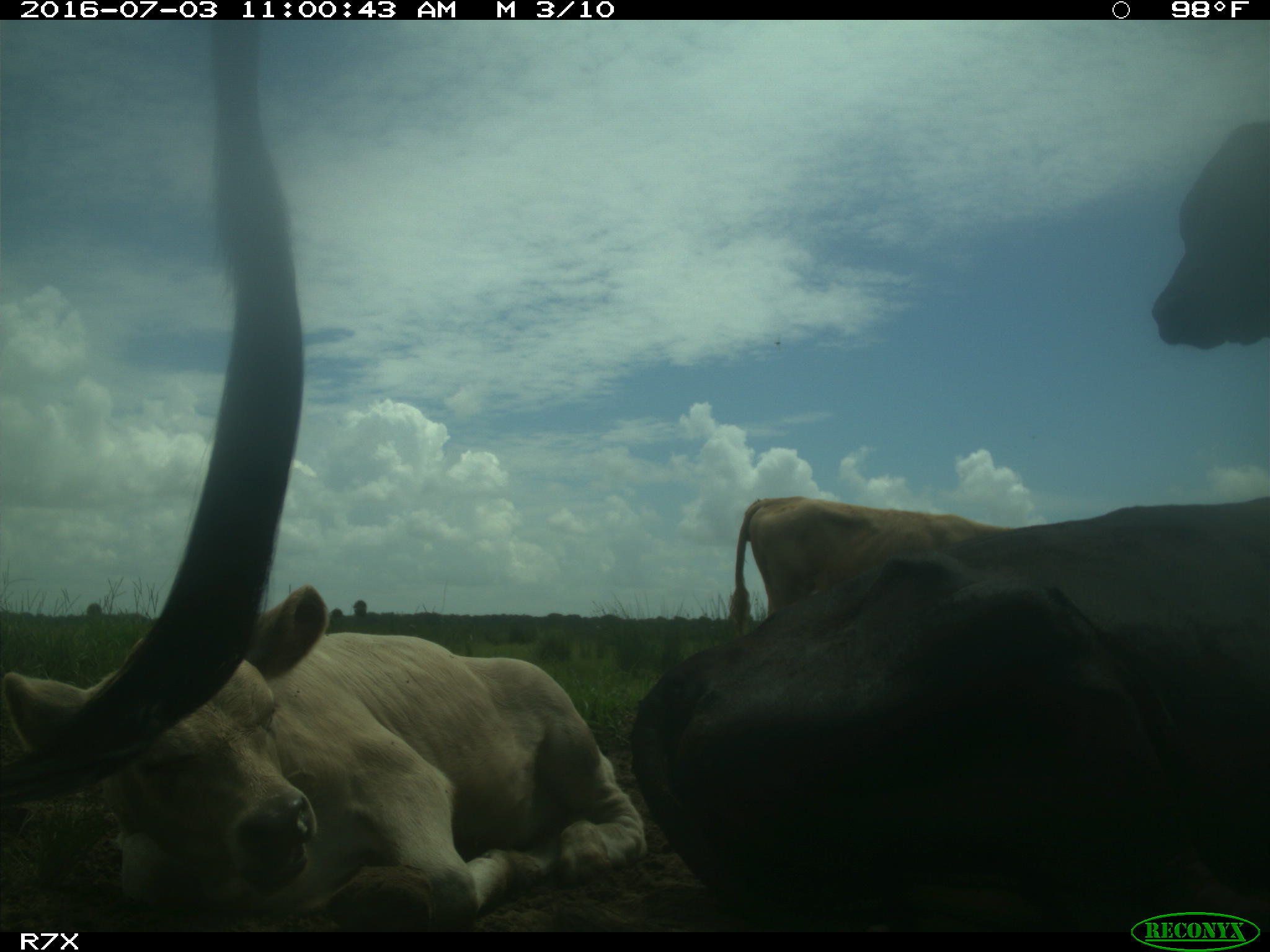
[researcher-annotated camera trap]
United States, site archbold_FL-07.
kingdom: Animalia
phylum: Chordata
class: Mammalia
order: Artiodactyla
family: Bovidae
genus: Bos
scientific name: Bos taurus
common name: domestic cow